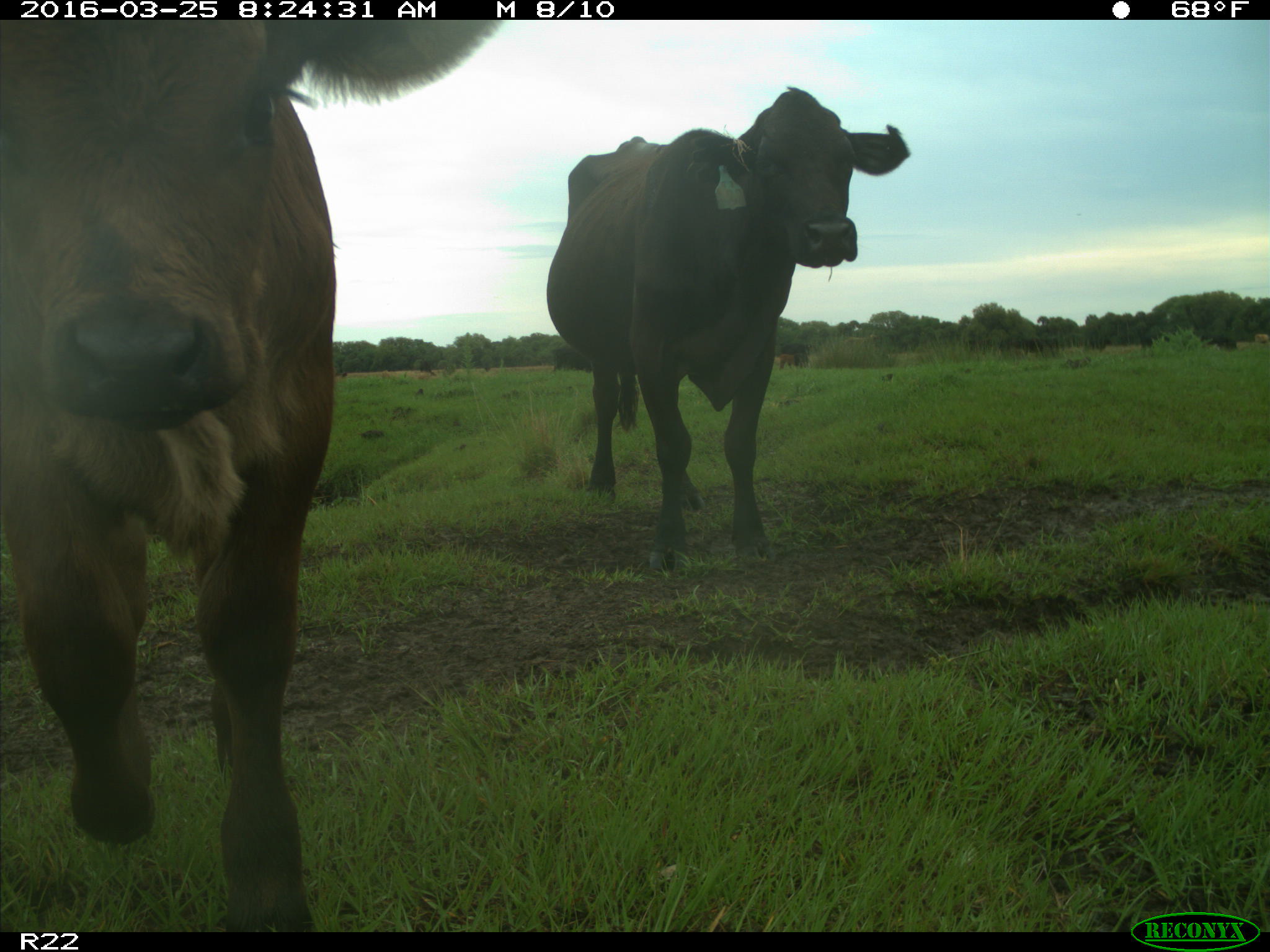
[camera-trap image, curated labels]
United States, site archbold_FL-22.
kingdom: Animalia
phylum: Chordata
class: Mammalia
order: Artiodactyla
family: Bovidae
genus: Bos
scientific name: Bos taurus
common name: domestic cow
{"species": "Bos taurus (domestic cow)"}